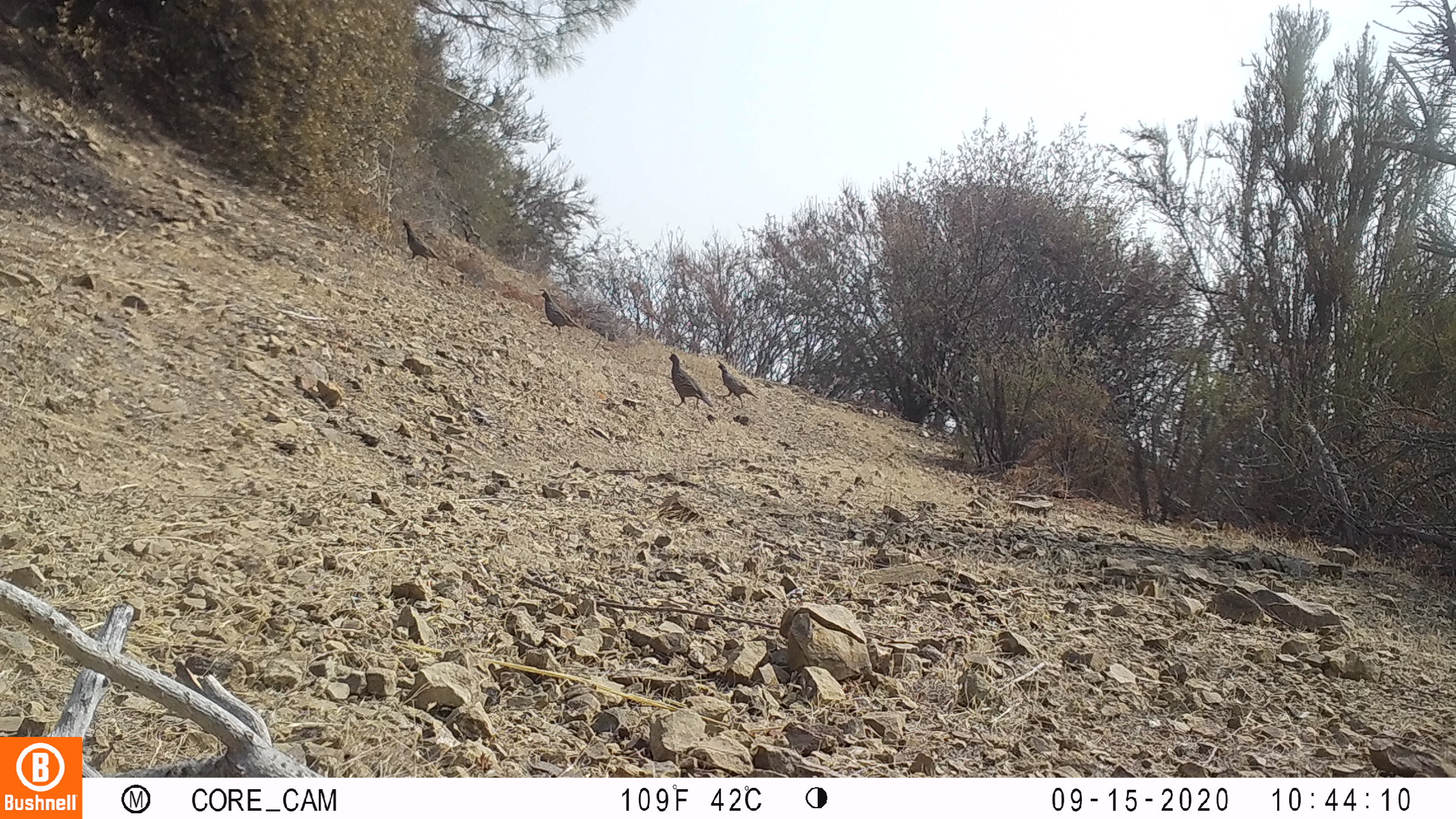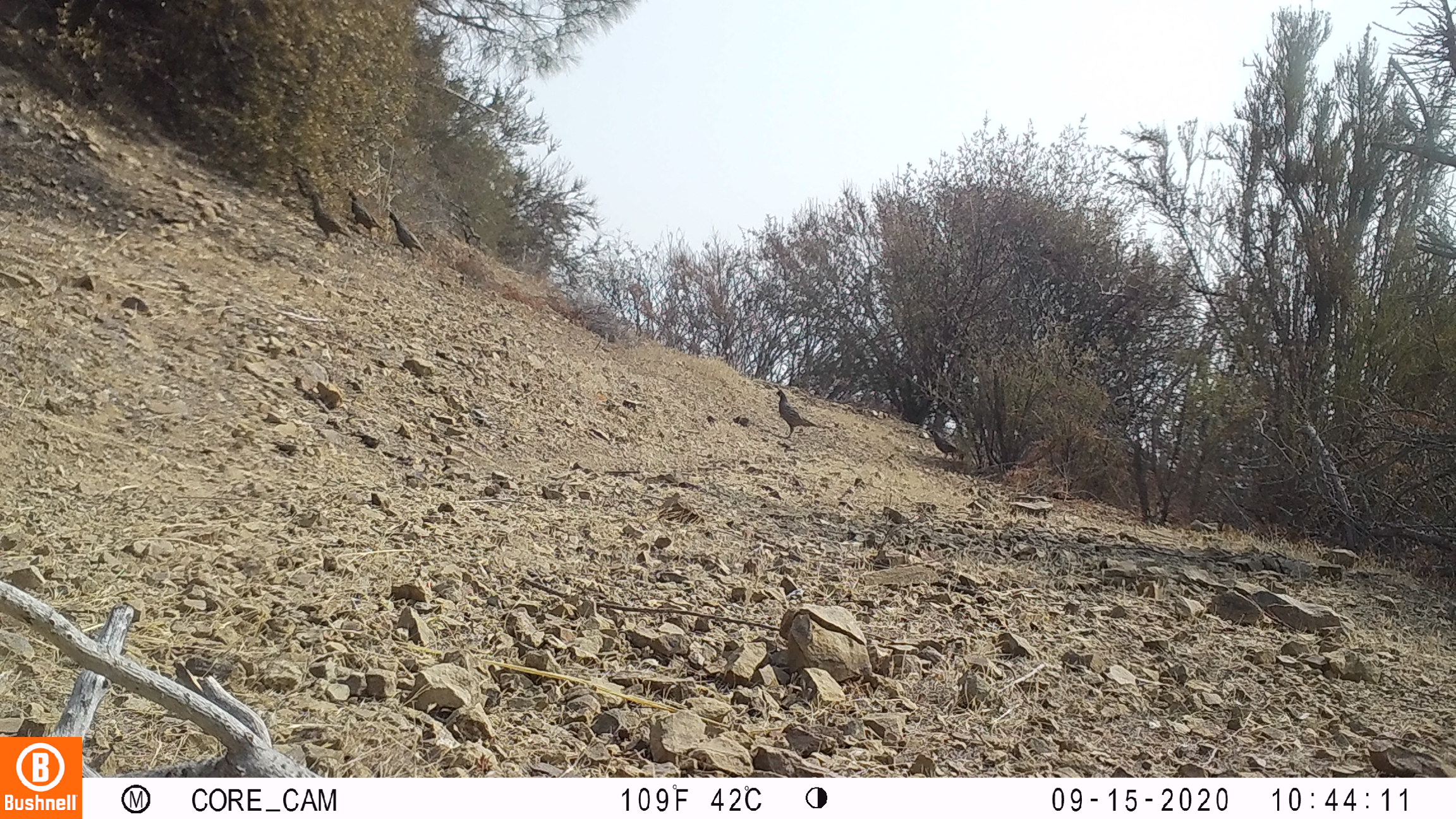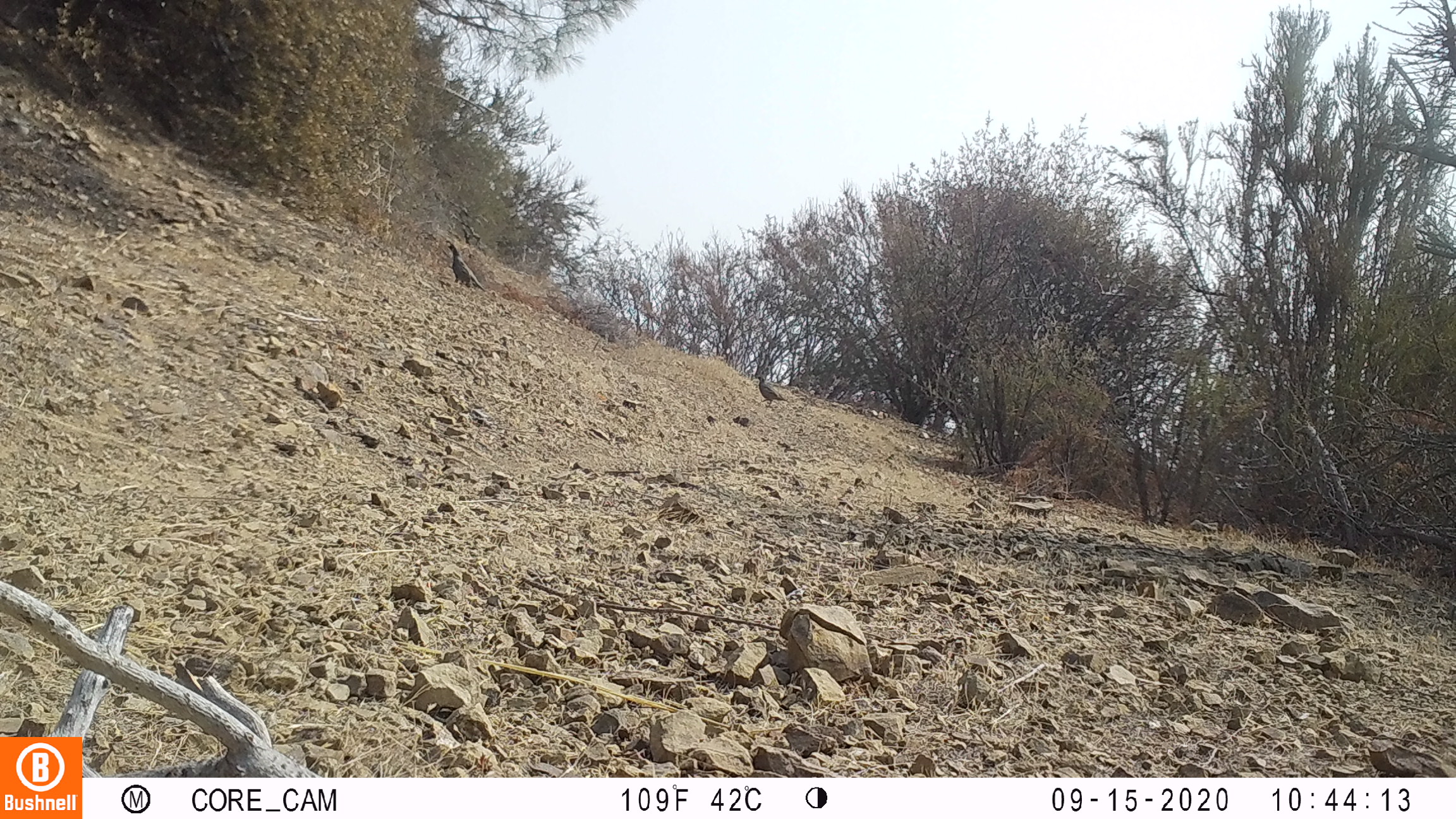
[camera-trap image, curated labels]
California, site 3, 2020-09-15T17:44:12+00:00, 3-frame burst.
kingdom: Animalia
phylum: Chordata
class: Aves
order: Galliformes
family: Odontophoridae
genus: Callipepla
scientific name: Callipepla californica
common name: california quail